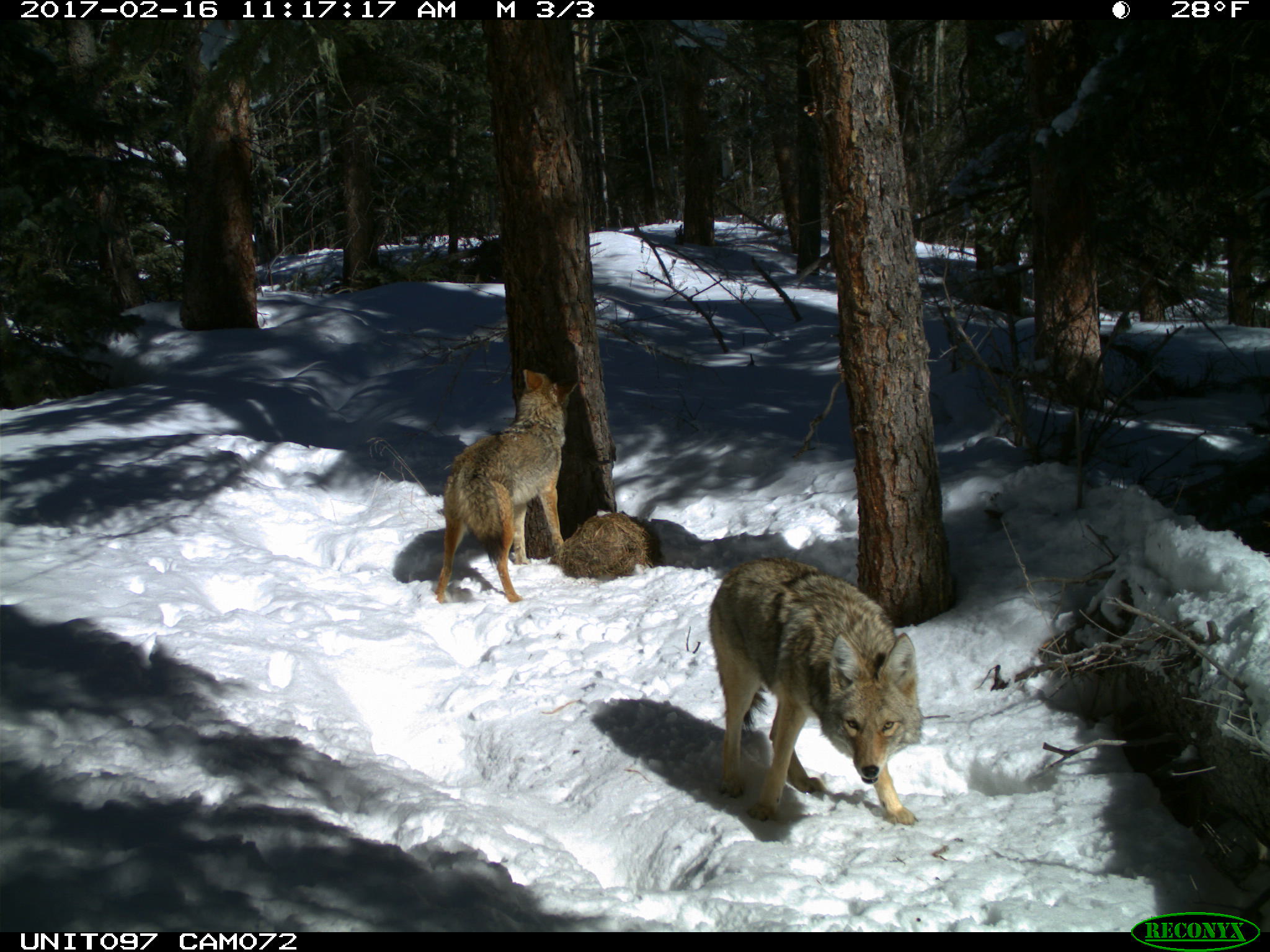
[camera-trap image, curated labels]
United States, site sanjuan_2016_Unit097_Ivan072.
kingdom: Animalia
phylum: Chordata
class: Mammalia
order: Carnivora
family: Canidae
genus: Canis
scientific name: Canis latrans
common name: coyote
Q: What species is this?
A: Canis latrans (coyote).